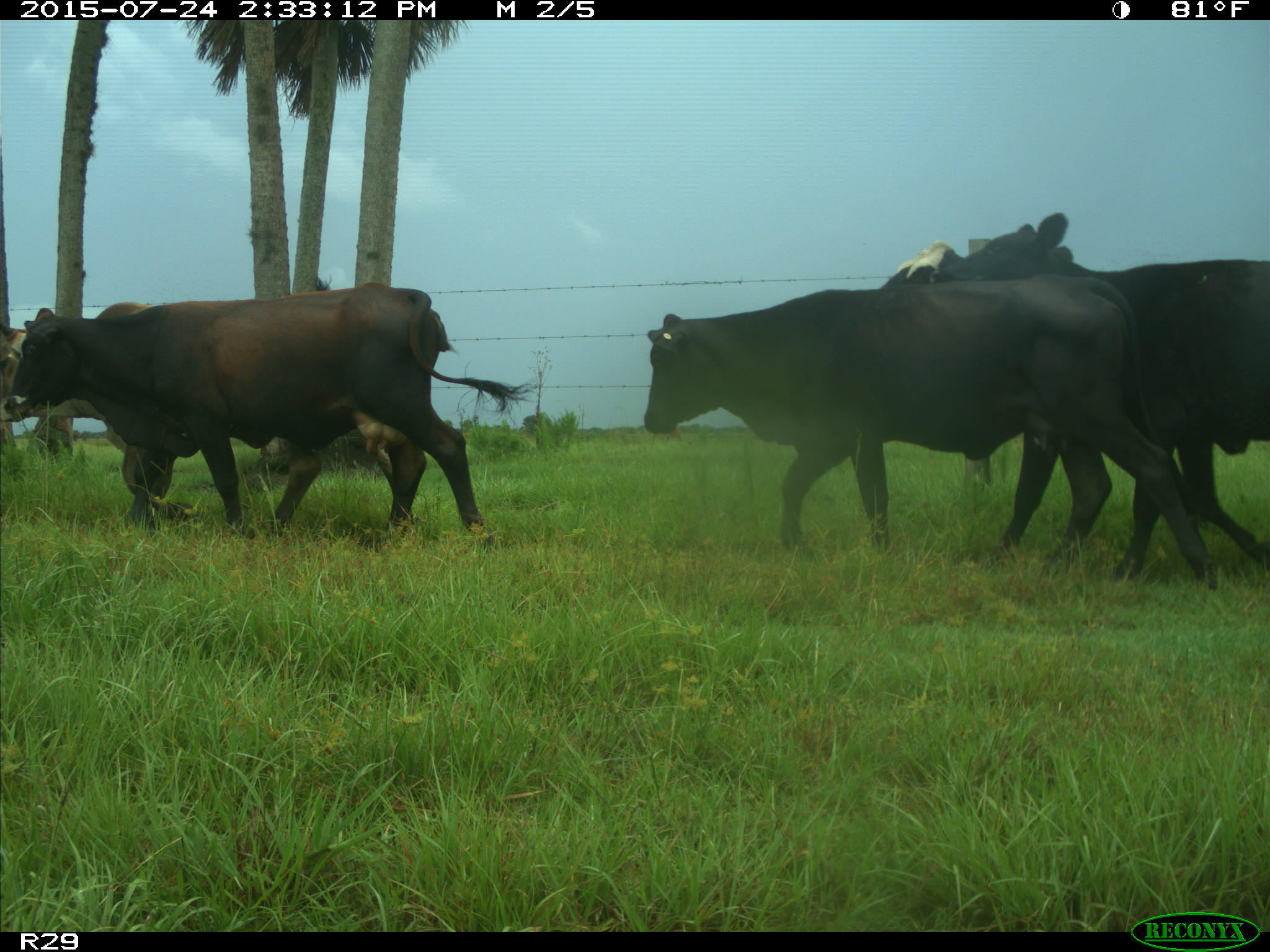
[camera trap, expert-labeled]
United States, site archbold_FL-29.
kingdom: Animalia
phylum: Chordata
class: Mammalia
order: Artiodactyla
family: Bovidae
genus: Bos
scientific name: Bos taurus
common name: domestic cow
Bos taurus (domestic cow).